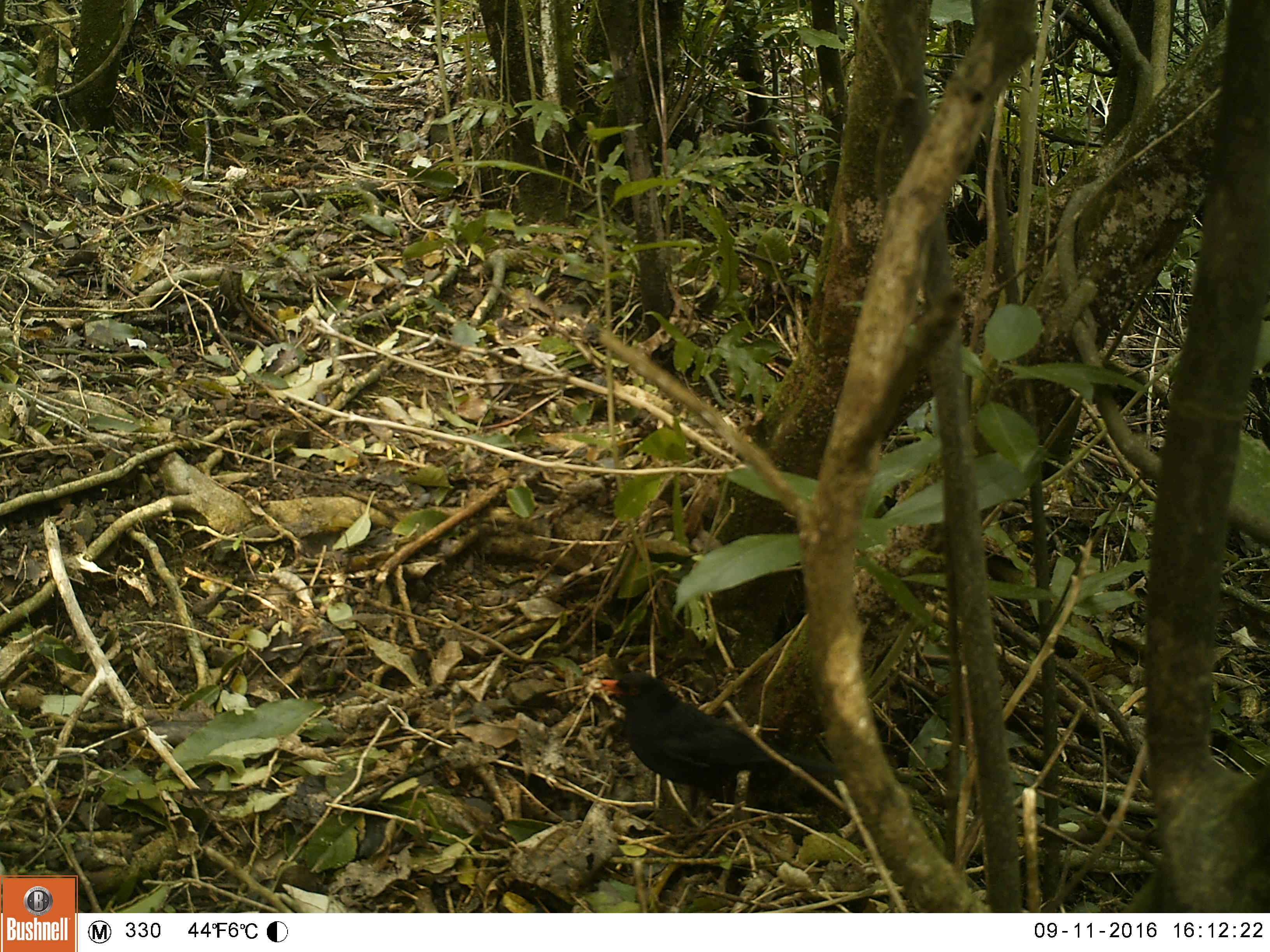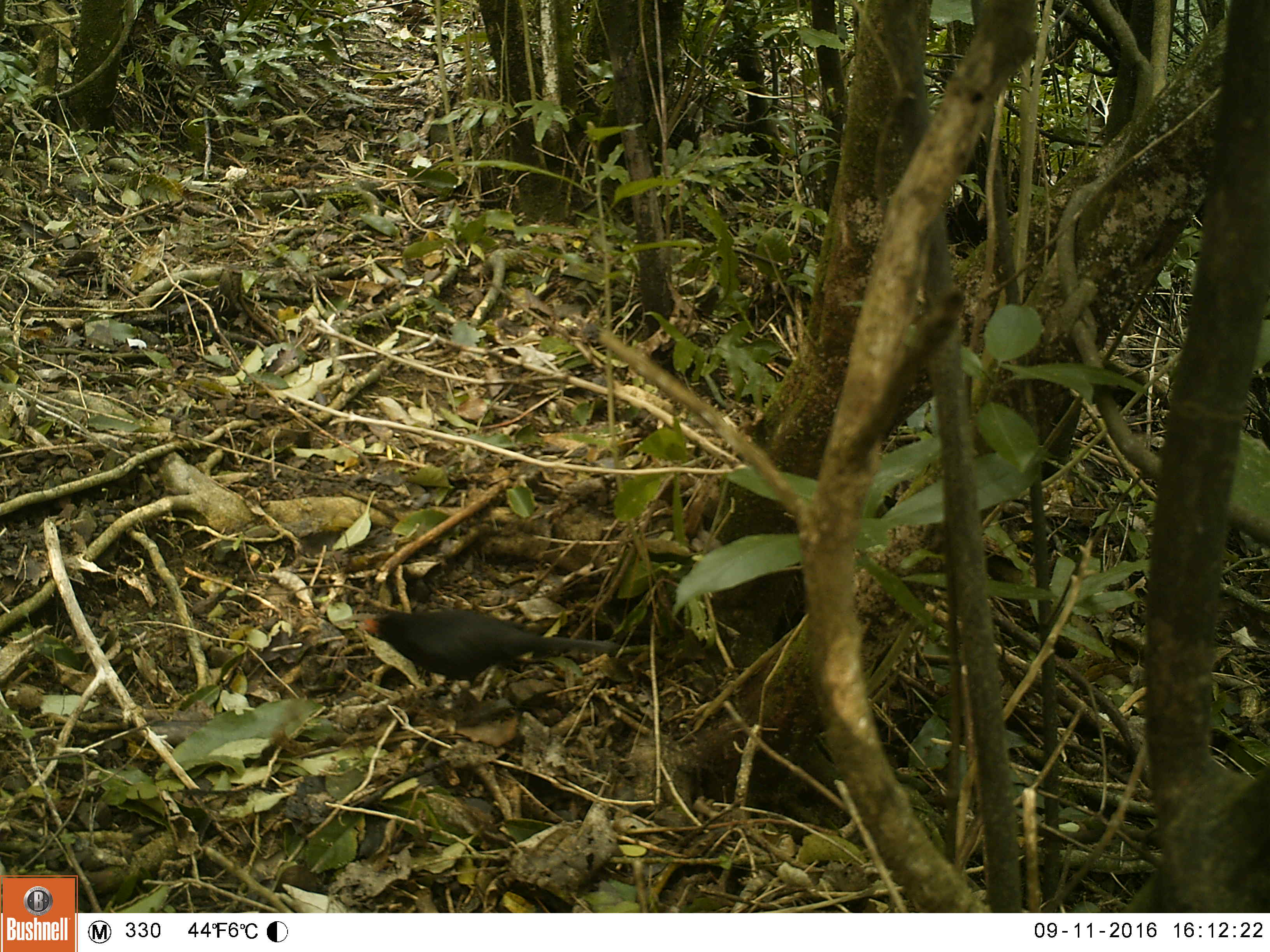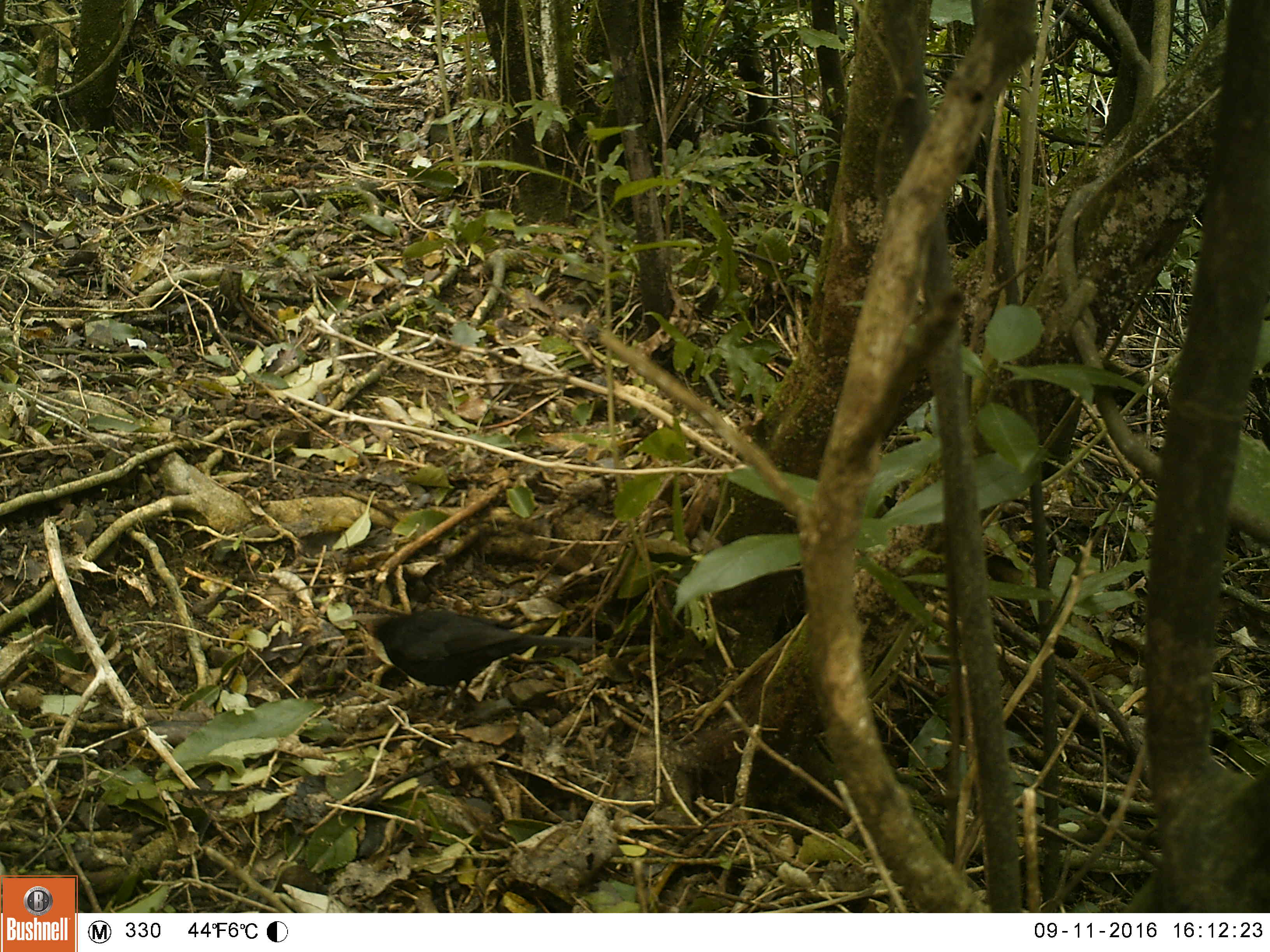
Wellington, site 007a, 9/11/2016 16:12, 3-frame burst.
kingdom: Animalia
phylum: Chordata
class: Aves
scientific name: Aves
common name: bird